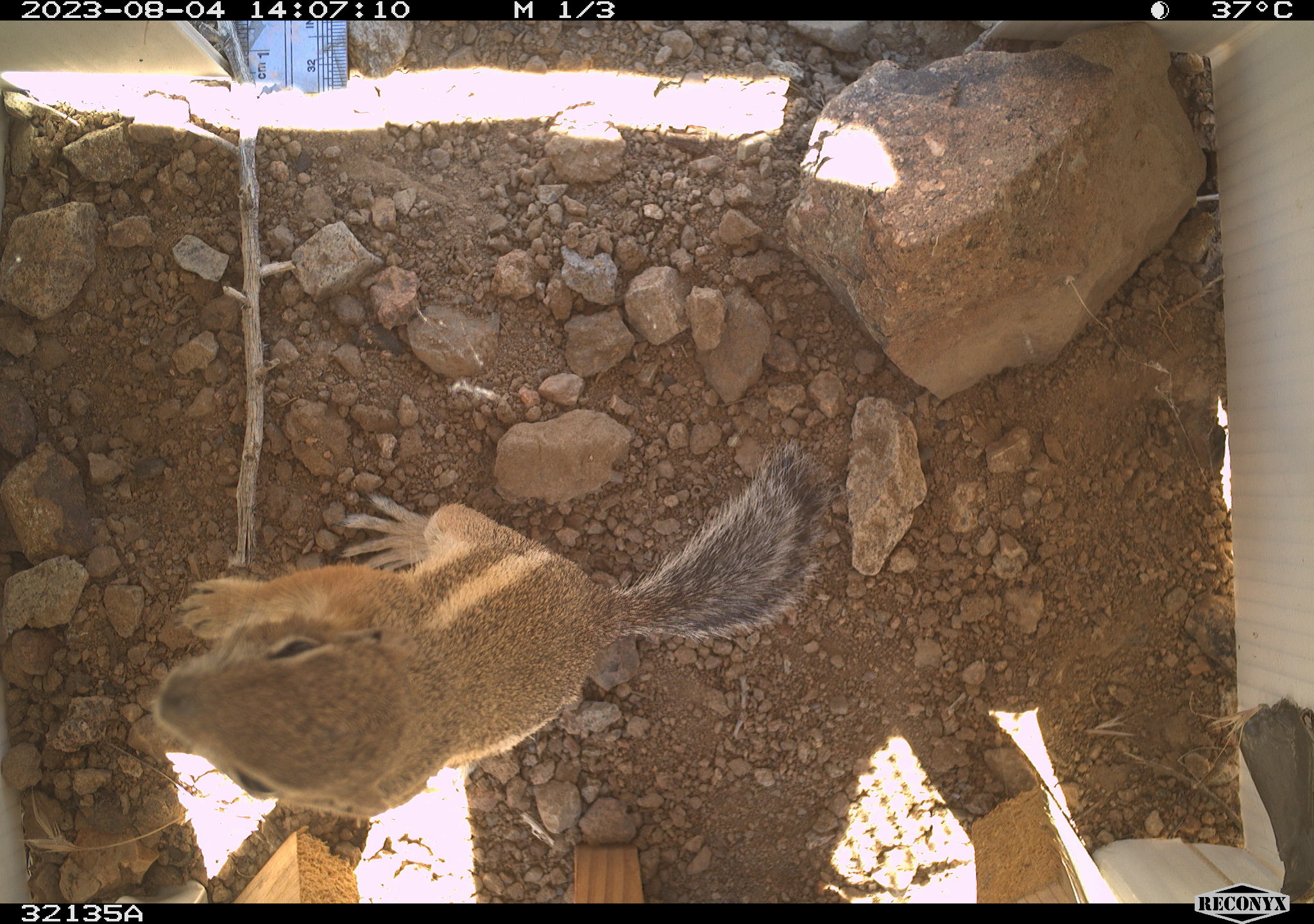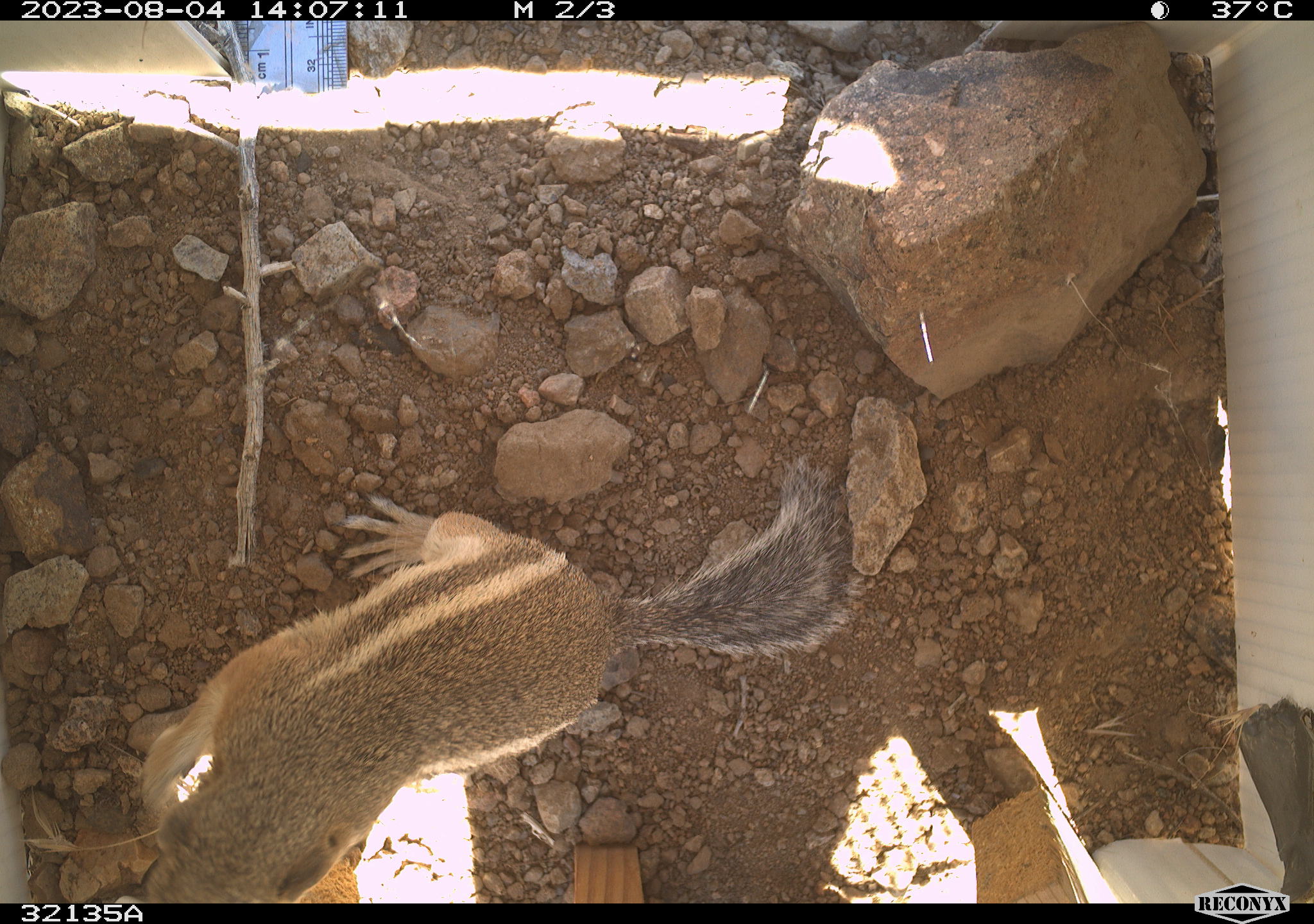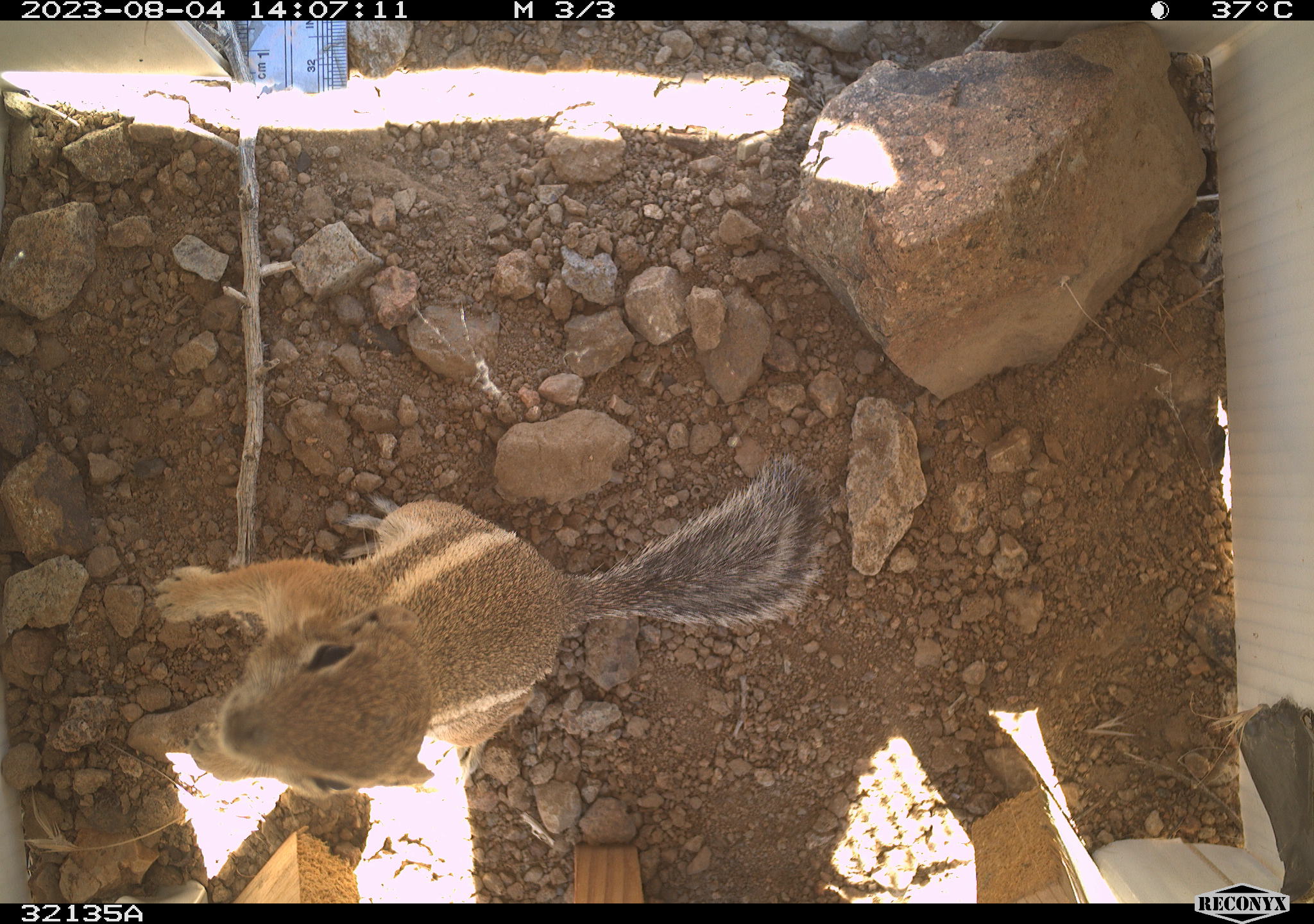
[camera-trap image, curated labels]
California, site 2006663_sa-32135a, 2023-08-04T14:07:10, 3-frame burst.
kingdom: Animalia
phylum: Chordata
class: Mammalia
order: Rodentia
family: Sciuridae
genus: Ammospermophilus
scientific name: Ammospermophilus leucurus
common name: white-tailed antelope squirrel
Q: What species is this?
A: White-tailed antelope squirrel (Ammospermophilus leucurus).